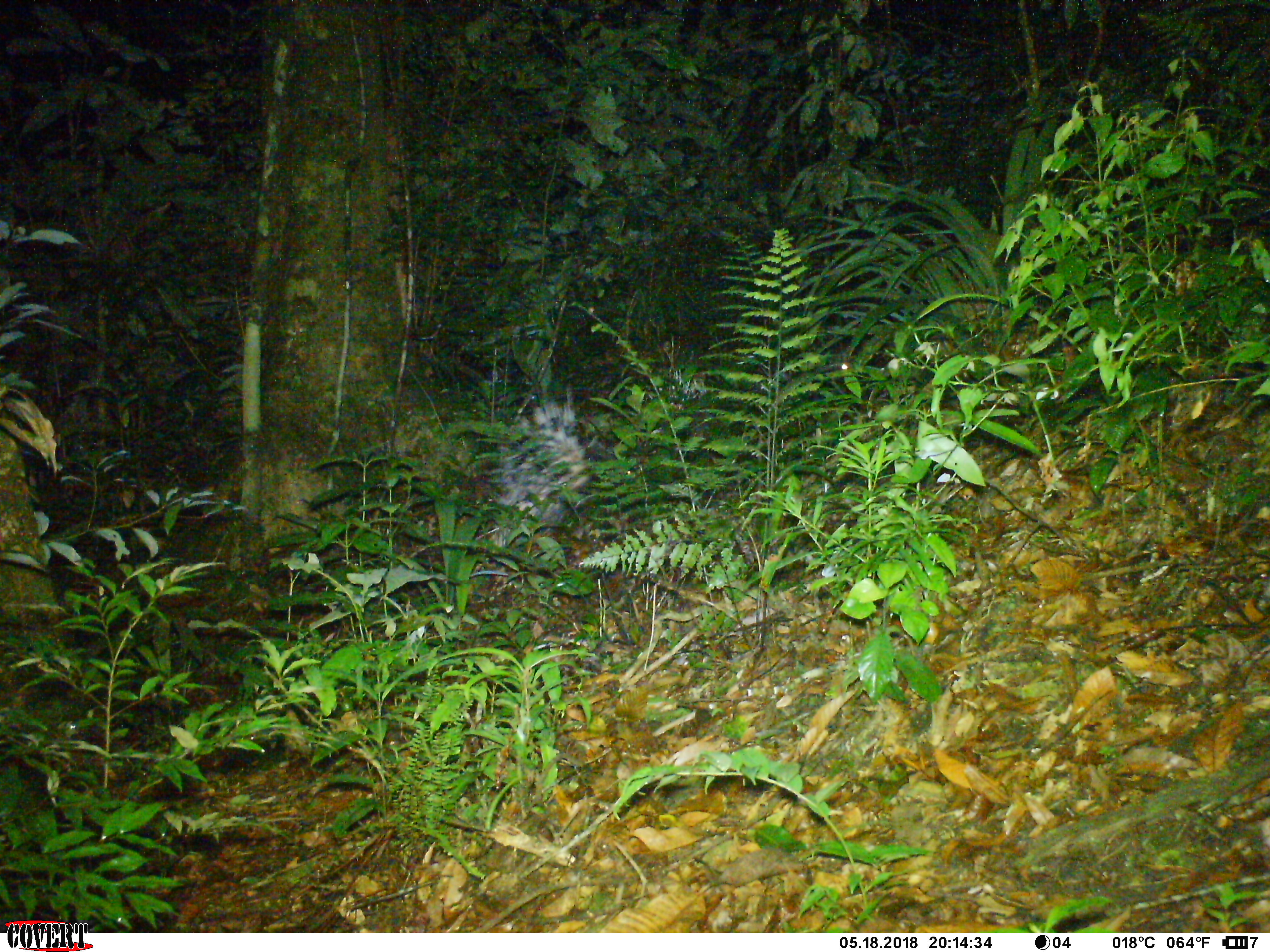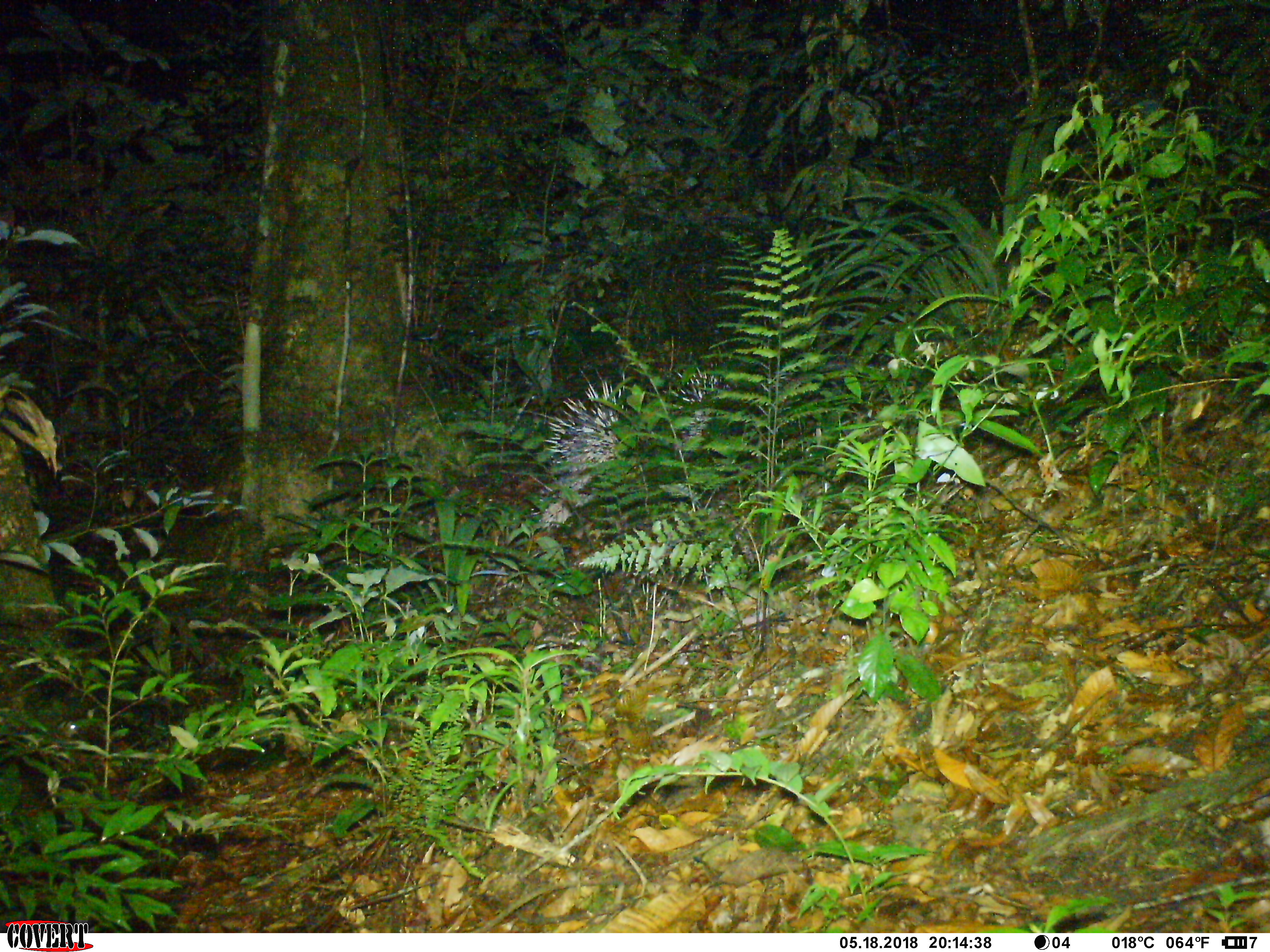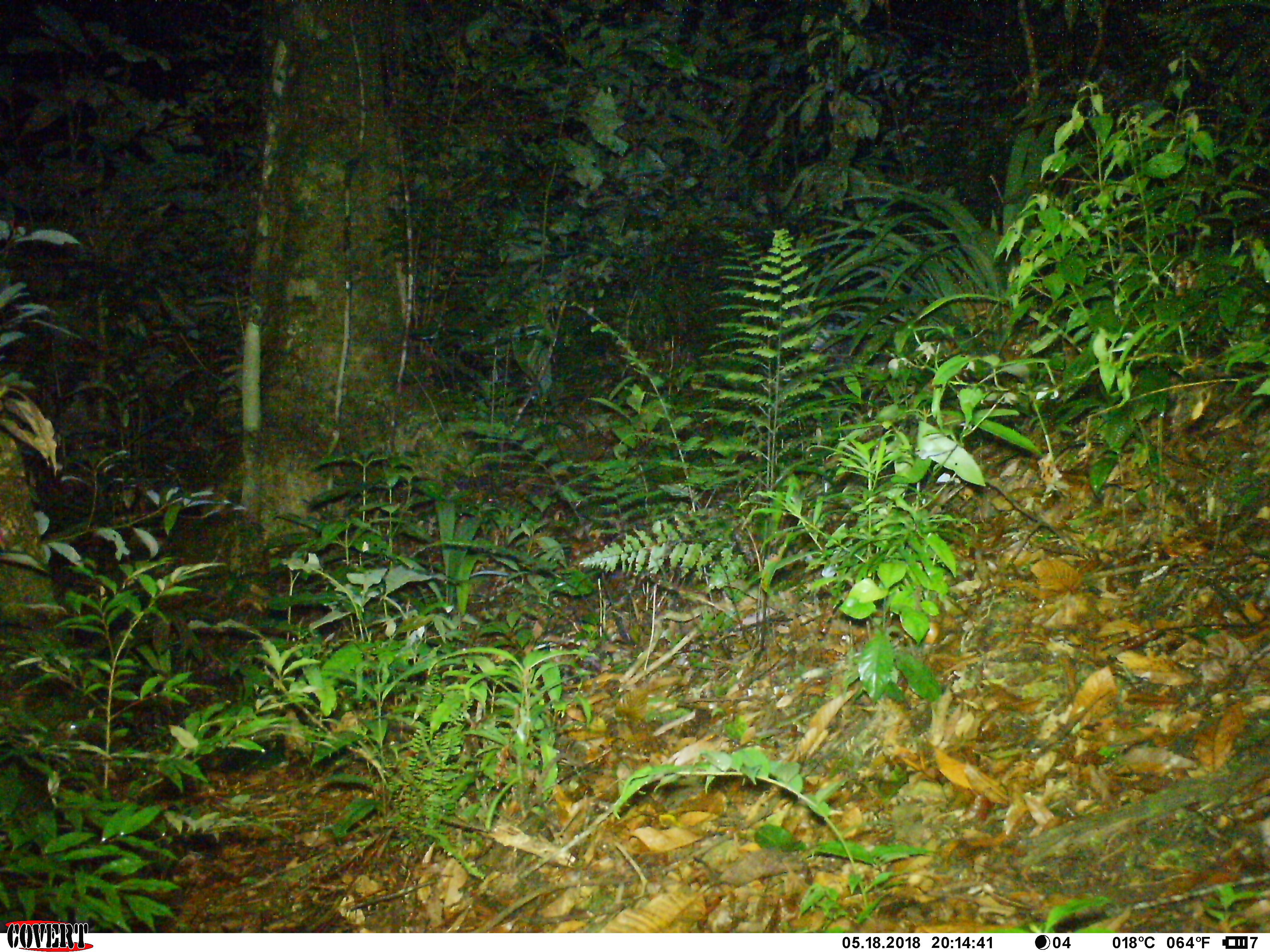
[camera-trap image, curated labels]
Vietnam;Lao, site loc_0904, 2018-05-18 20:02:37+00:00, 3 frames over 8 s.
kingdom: Animalia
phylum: Chordata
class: Mammalia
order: Rodentia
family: Hystricidae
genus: Hystrix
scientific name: Hystrix brachyura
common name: malayan porcupine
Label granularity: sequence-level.